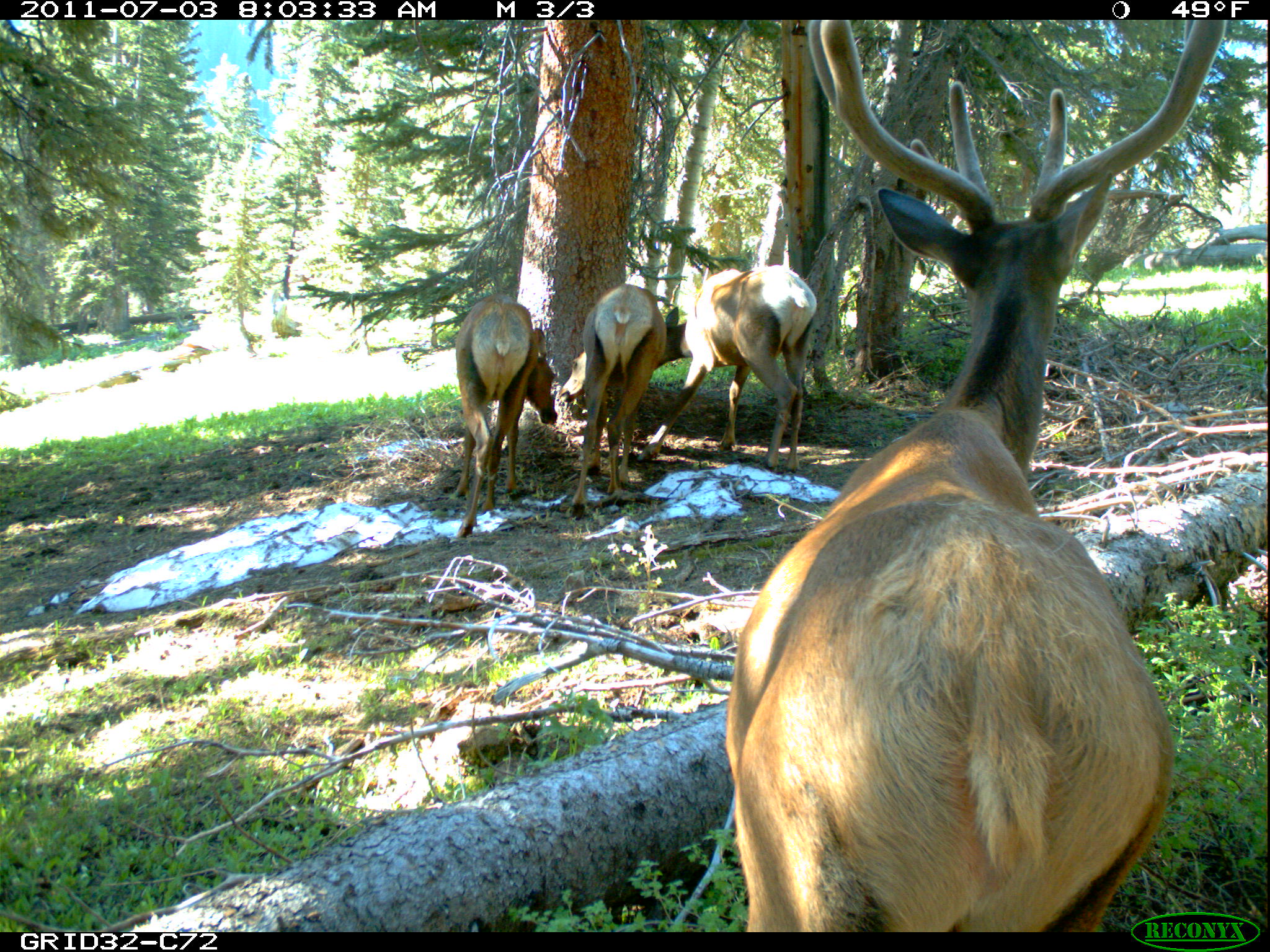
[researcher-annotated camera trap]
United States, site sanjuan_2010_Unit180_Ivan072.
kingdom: Animalia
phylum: Chordata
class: Mammalia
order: Artiodactyla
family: Cervidae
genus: Cervus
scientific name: Cervus elaphus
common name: red deer